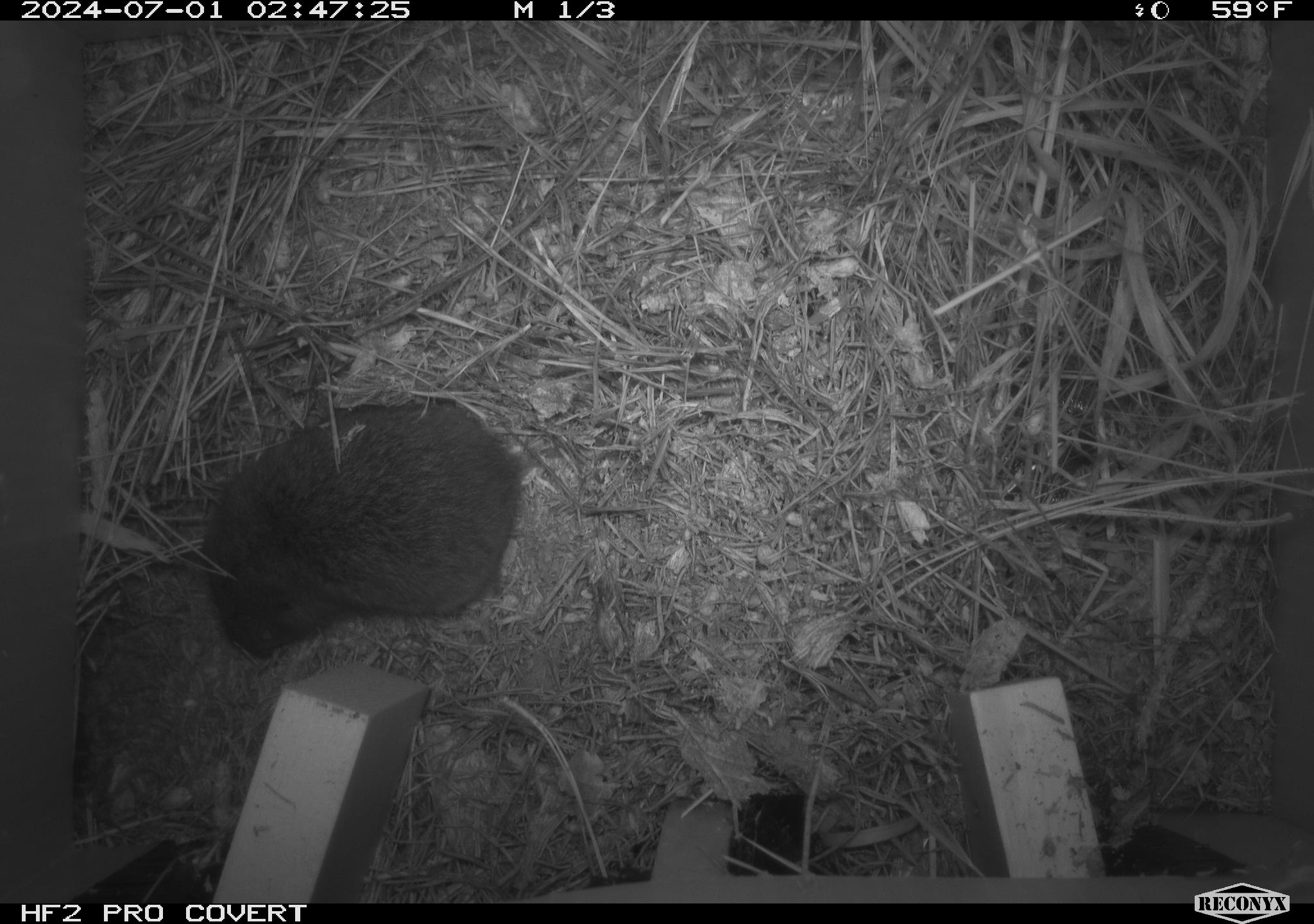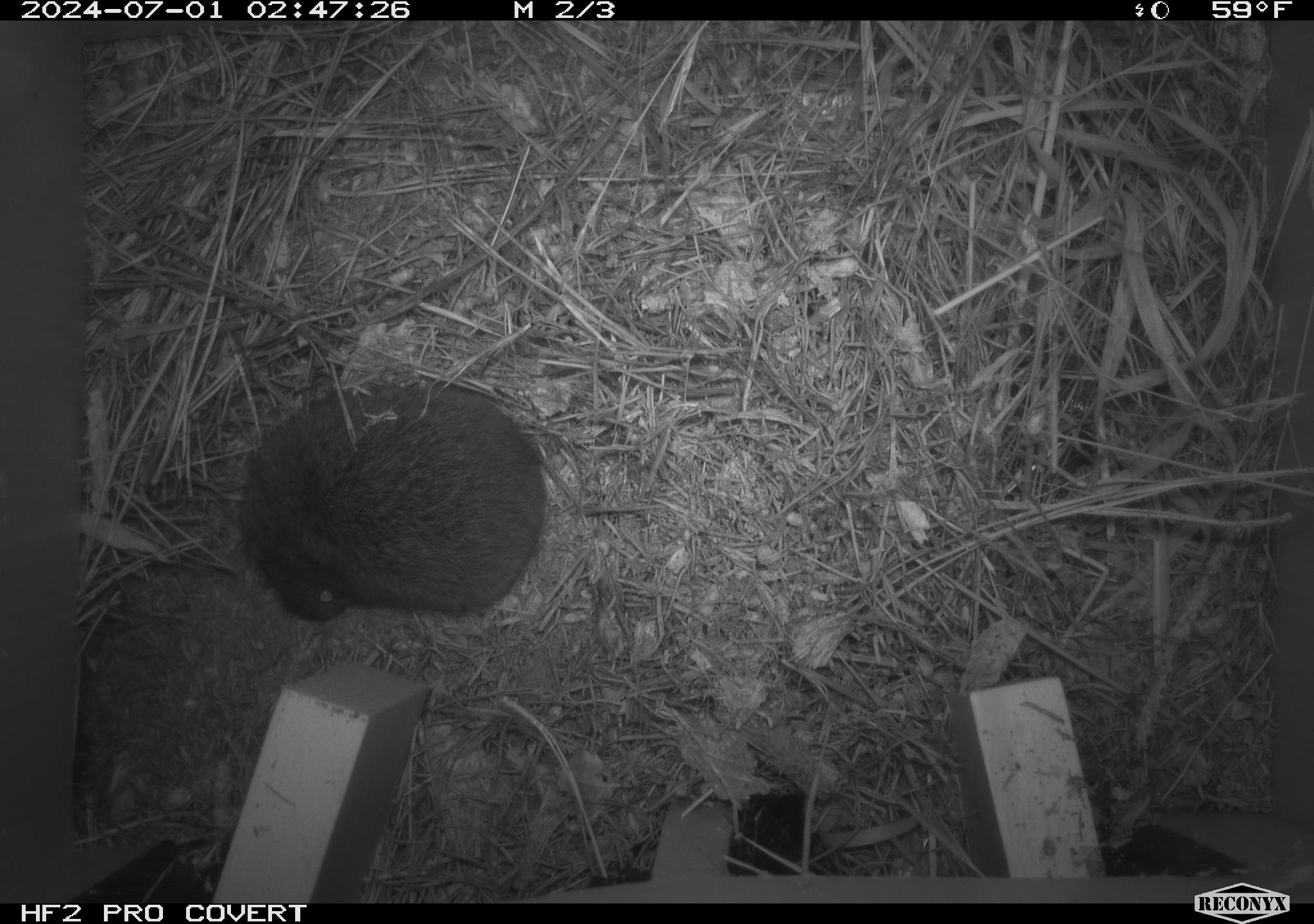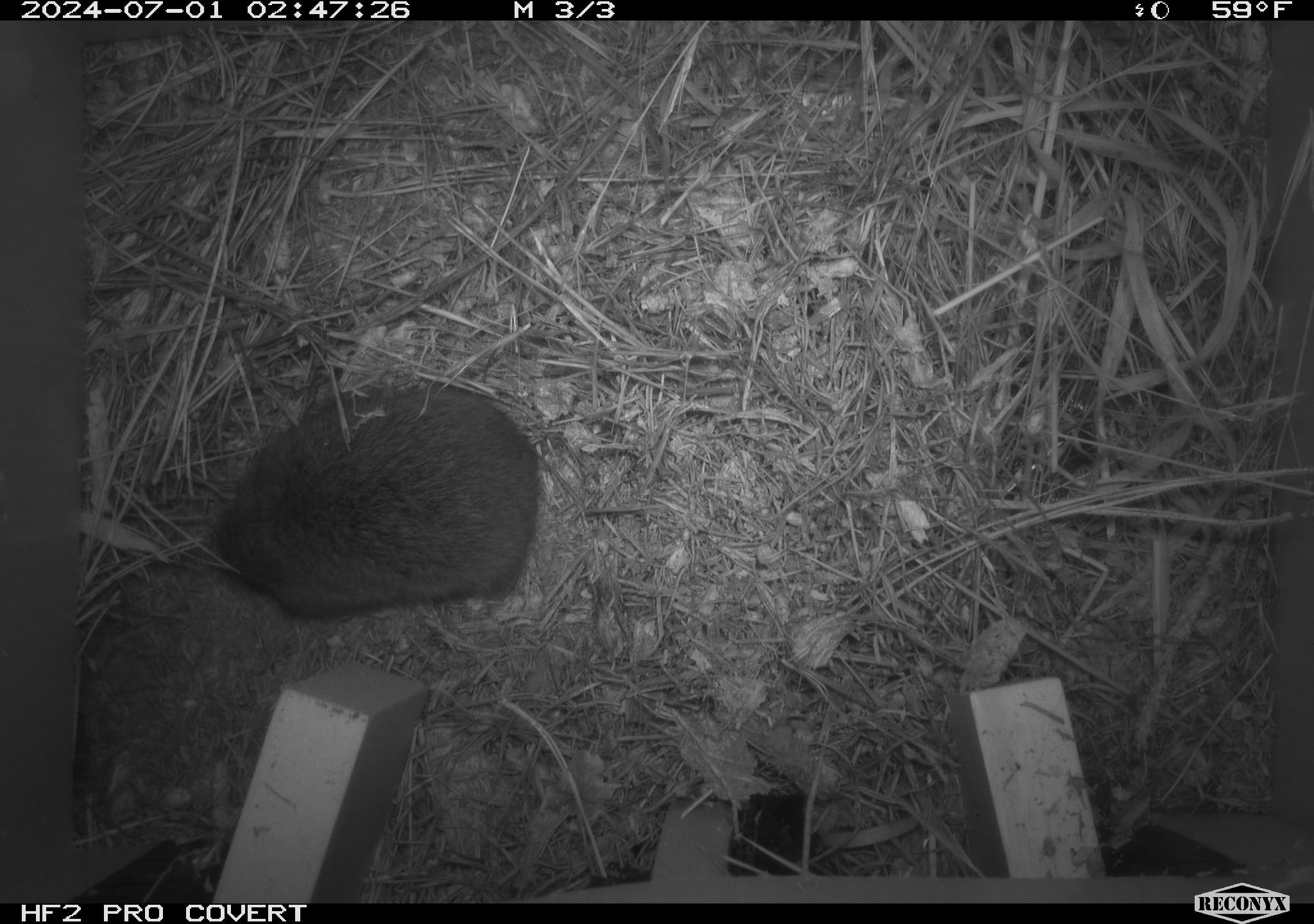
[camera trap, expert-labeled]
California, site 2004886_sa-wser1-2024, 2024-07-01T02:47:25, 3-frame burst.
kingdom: Animalia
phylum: Chordata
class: Mammalia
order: Rodentia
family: Cricetidae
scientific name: Arvicolinae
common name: voles, lemmings, and muskrats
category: arvicolinae subfamily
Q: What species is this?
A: Arvicolinae subfamily (voles, lemmings, and muskrats) (Arvicolinae).